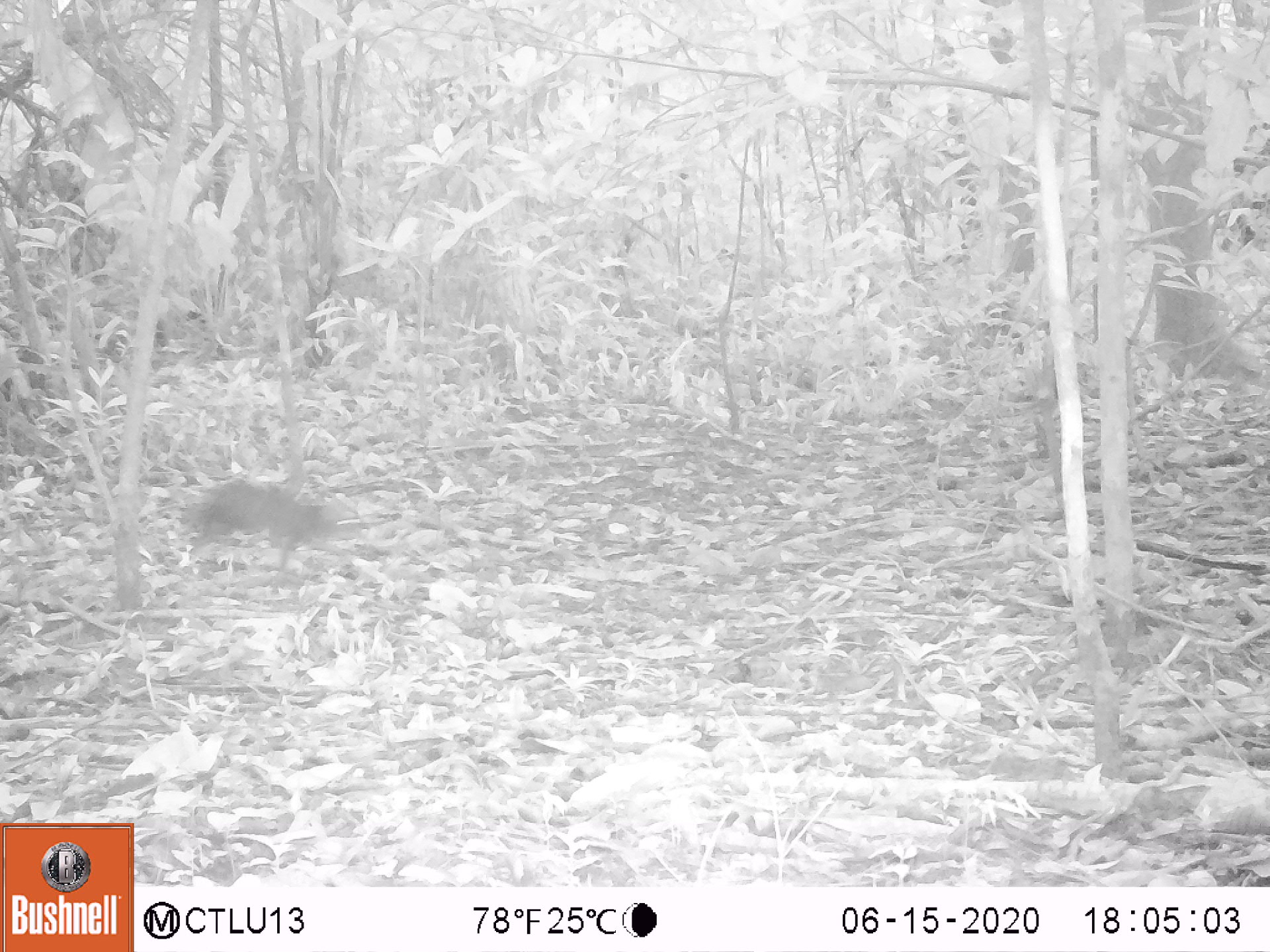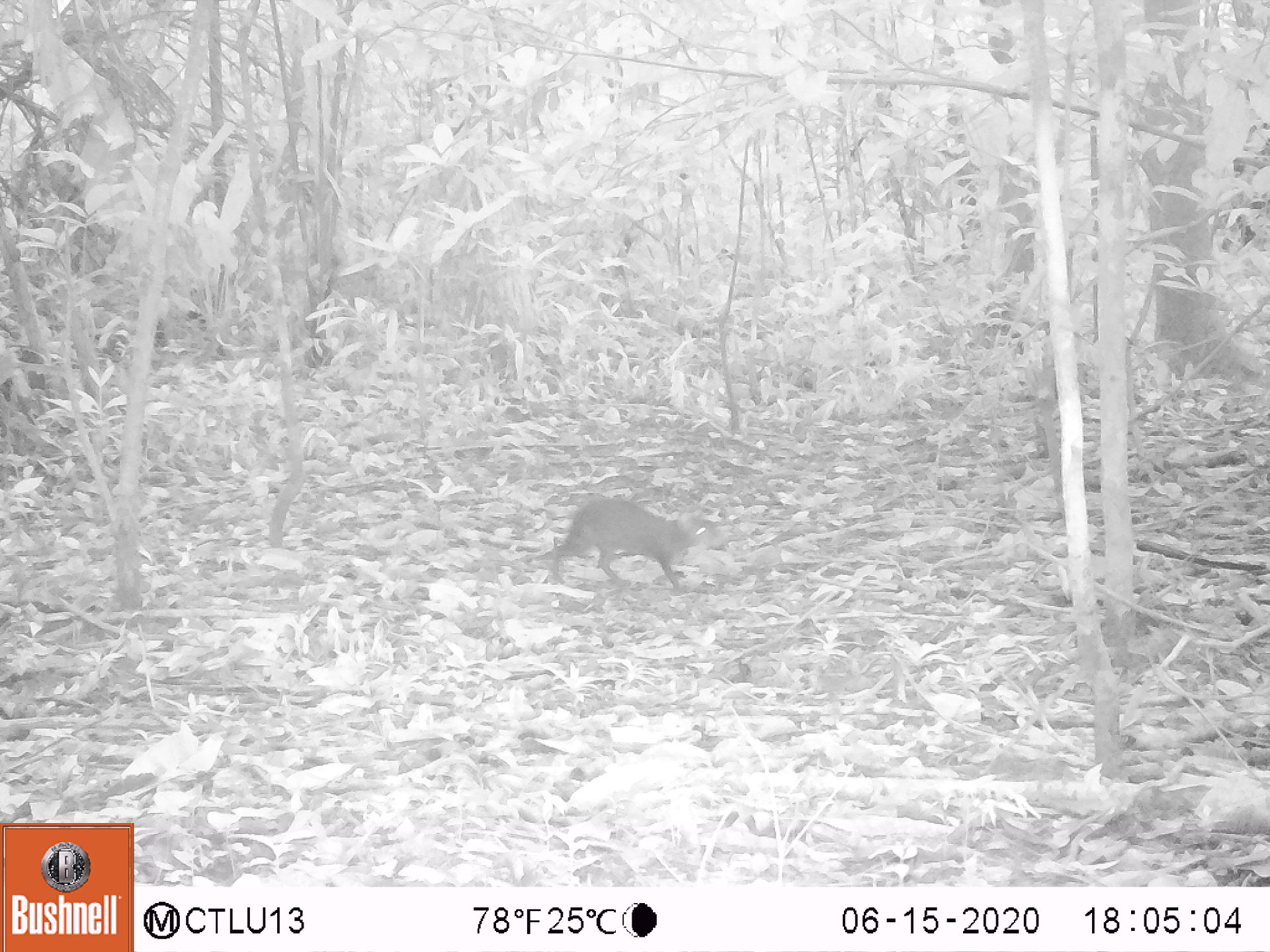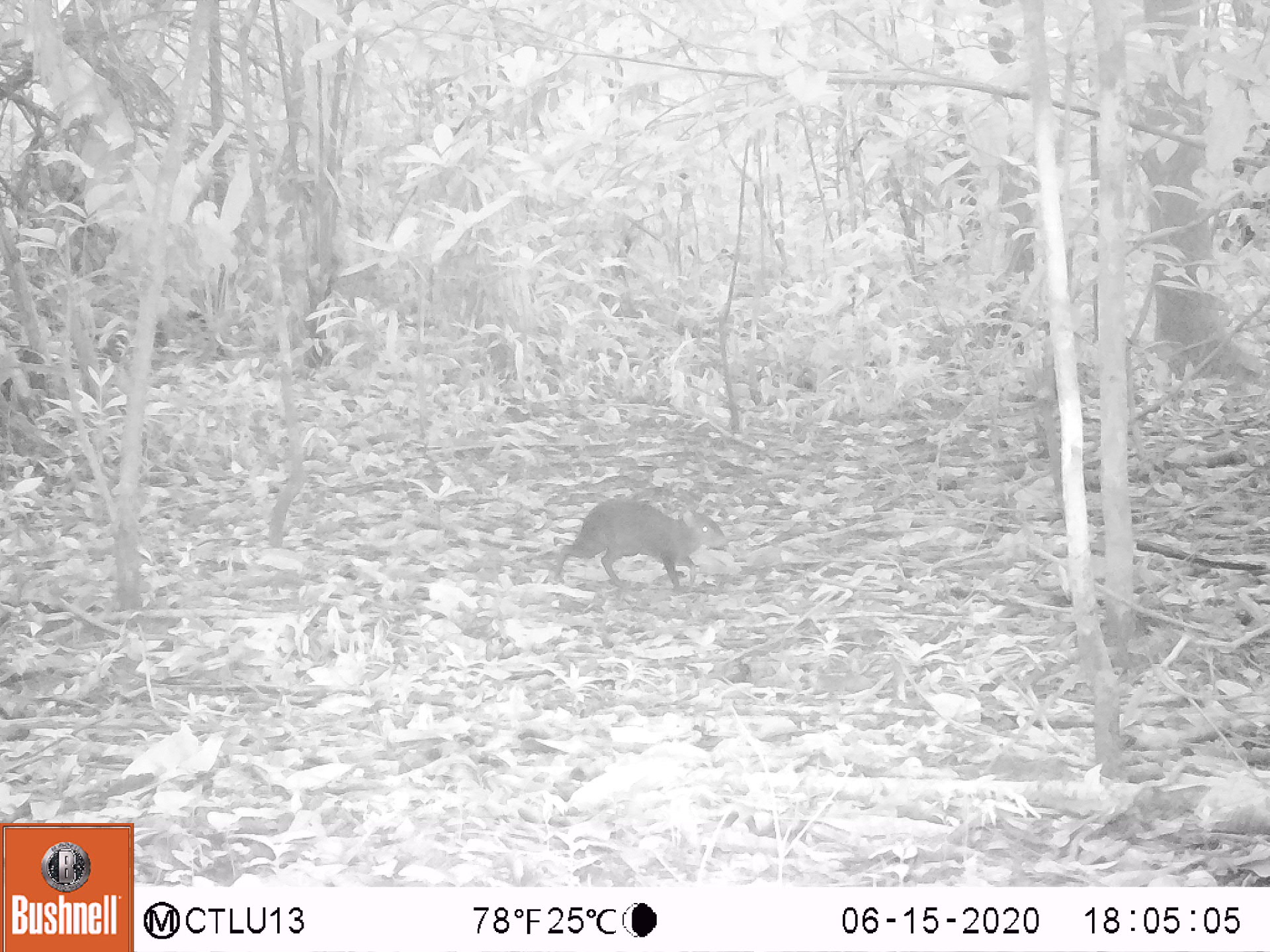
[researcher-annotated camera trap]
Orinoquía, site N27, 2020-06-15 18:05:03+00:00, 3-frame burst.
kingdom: Animalia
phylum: Chordata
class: Mammalia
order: Rodentia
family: Dasyproctidae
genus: Dasyprocta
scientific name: Dasyprocta fuliginosa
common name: black agouti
Black agouti (Dasyprocta fuliginosa).